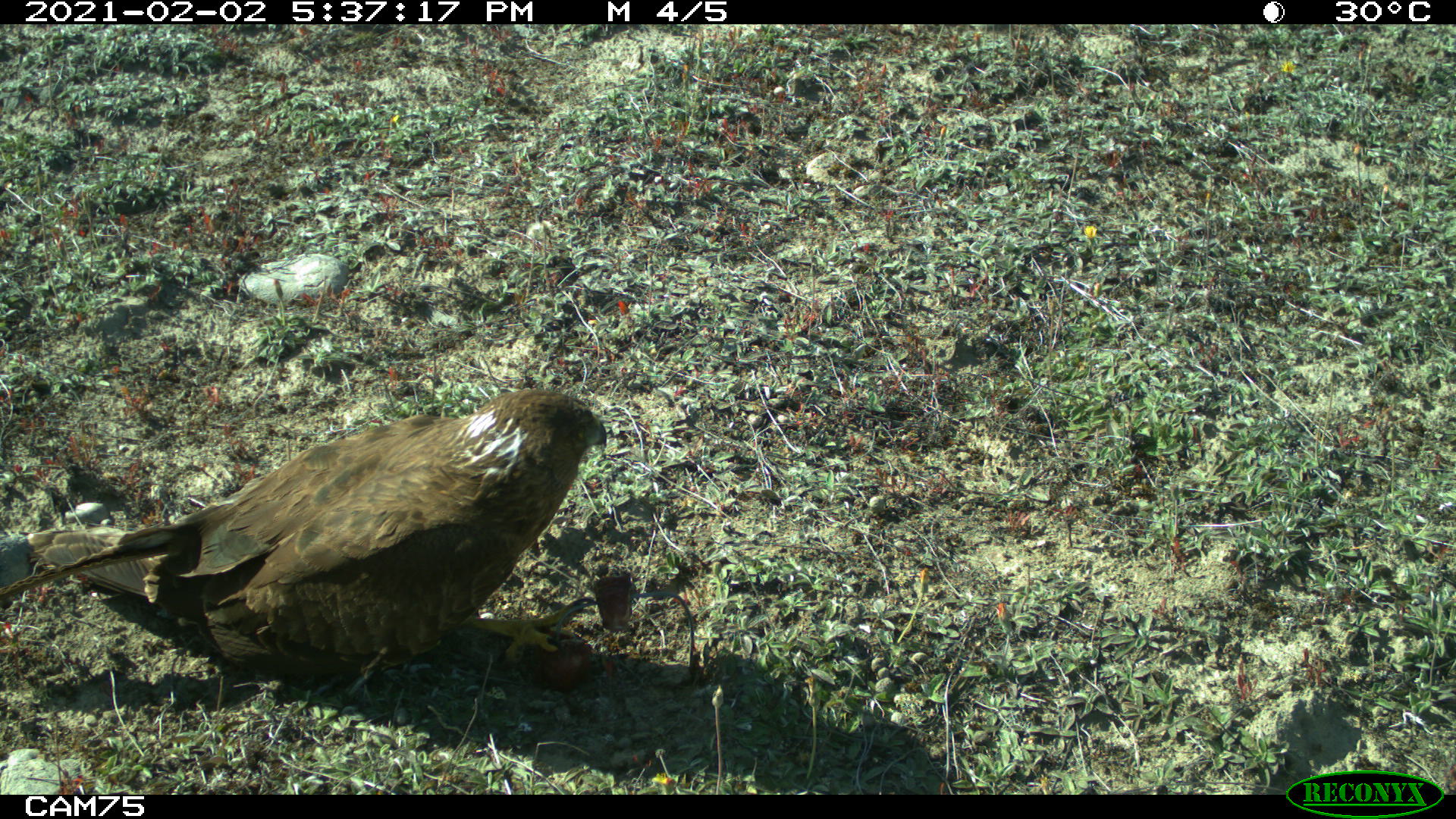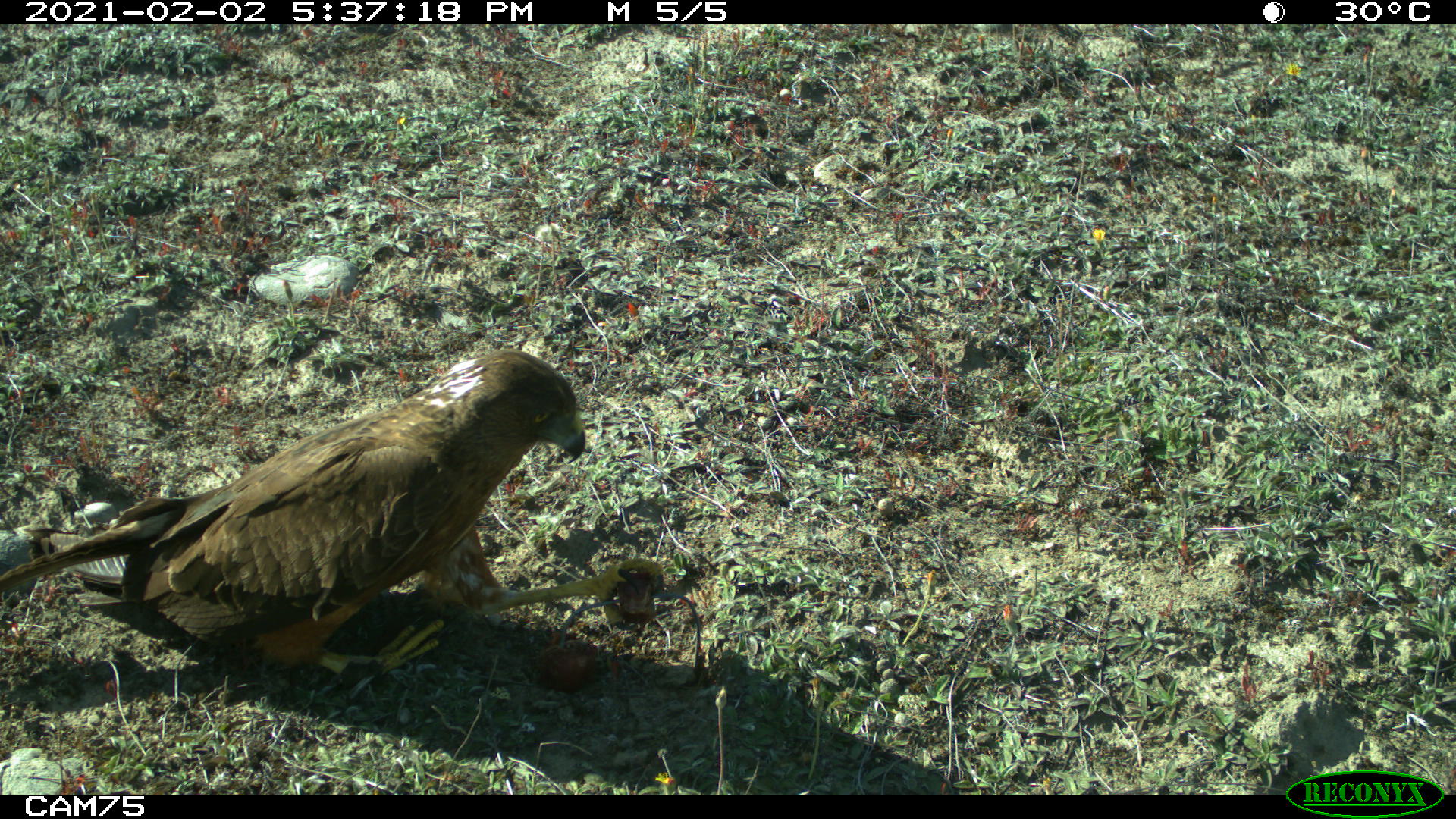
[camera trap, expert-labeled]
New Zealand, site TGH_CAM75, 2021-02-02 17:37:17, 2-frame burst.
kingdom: Animalia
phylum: Chordata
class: Aves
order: Accipitriformes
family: Accipitridae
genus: Circus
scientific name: Circus approximans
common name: swamp harrier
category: harrier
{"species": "harrier (swamp harrier) (Circus approximans)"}